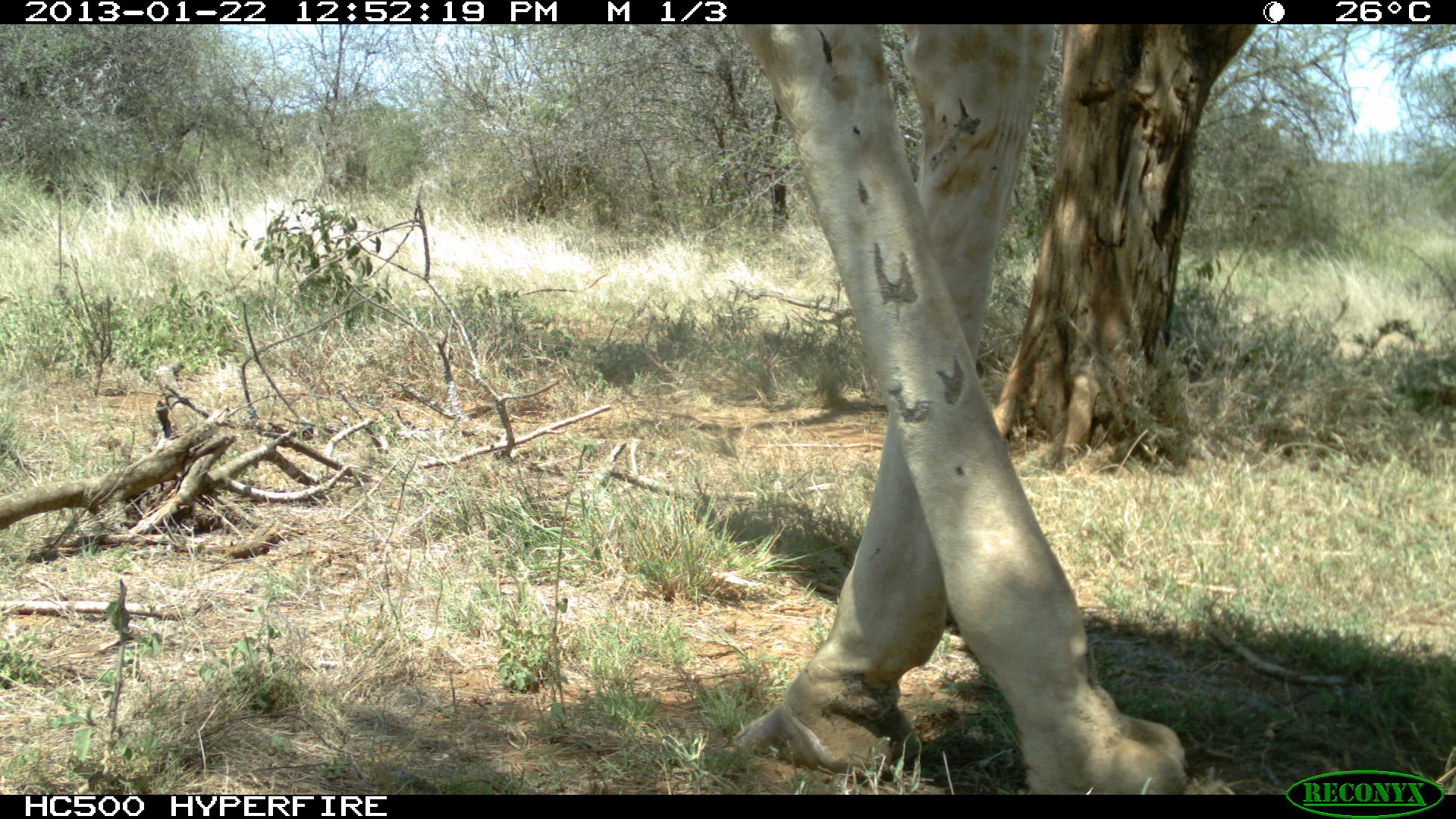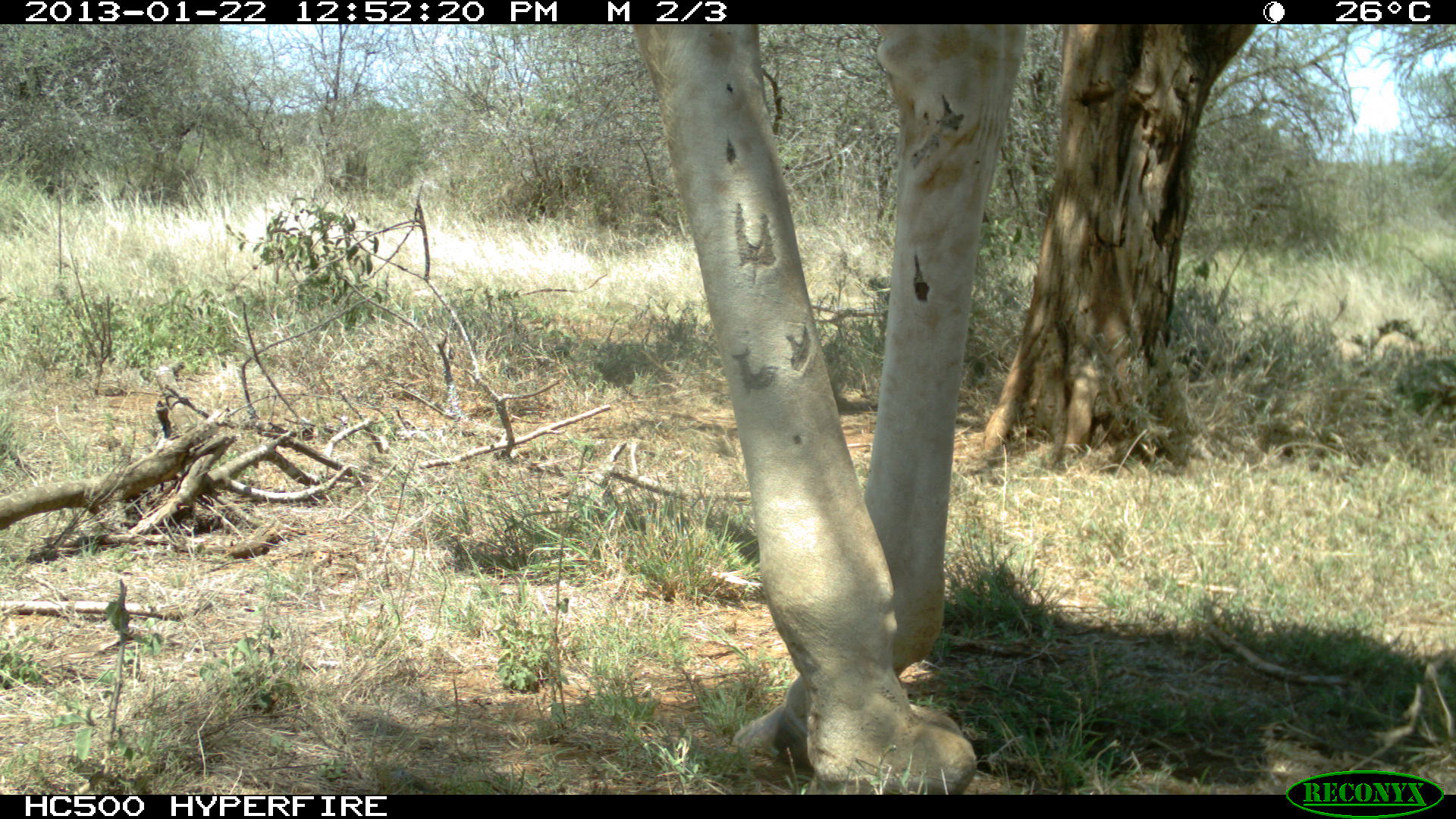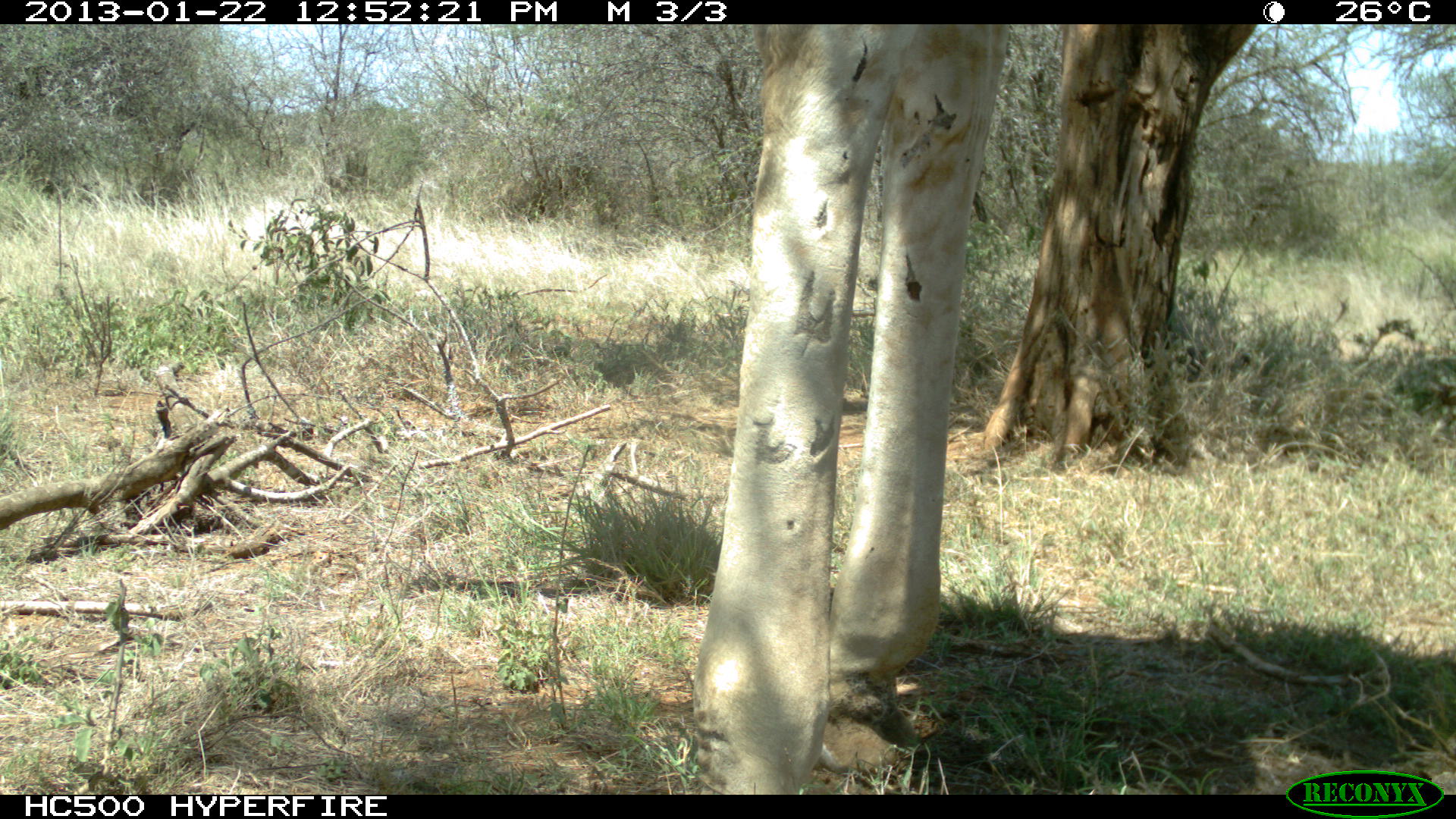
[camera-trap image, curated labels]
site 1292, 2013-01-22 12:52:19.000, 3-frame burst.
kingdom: Animalia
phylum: Chordata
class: Mammalia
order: Artiodactyla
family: Giraffidae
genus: Giraffa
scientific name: Giraffa camelopardalis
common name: giraffe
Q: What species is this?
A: Giraffa camelopardalis (giraffe).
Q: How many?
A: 1.